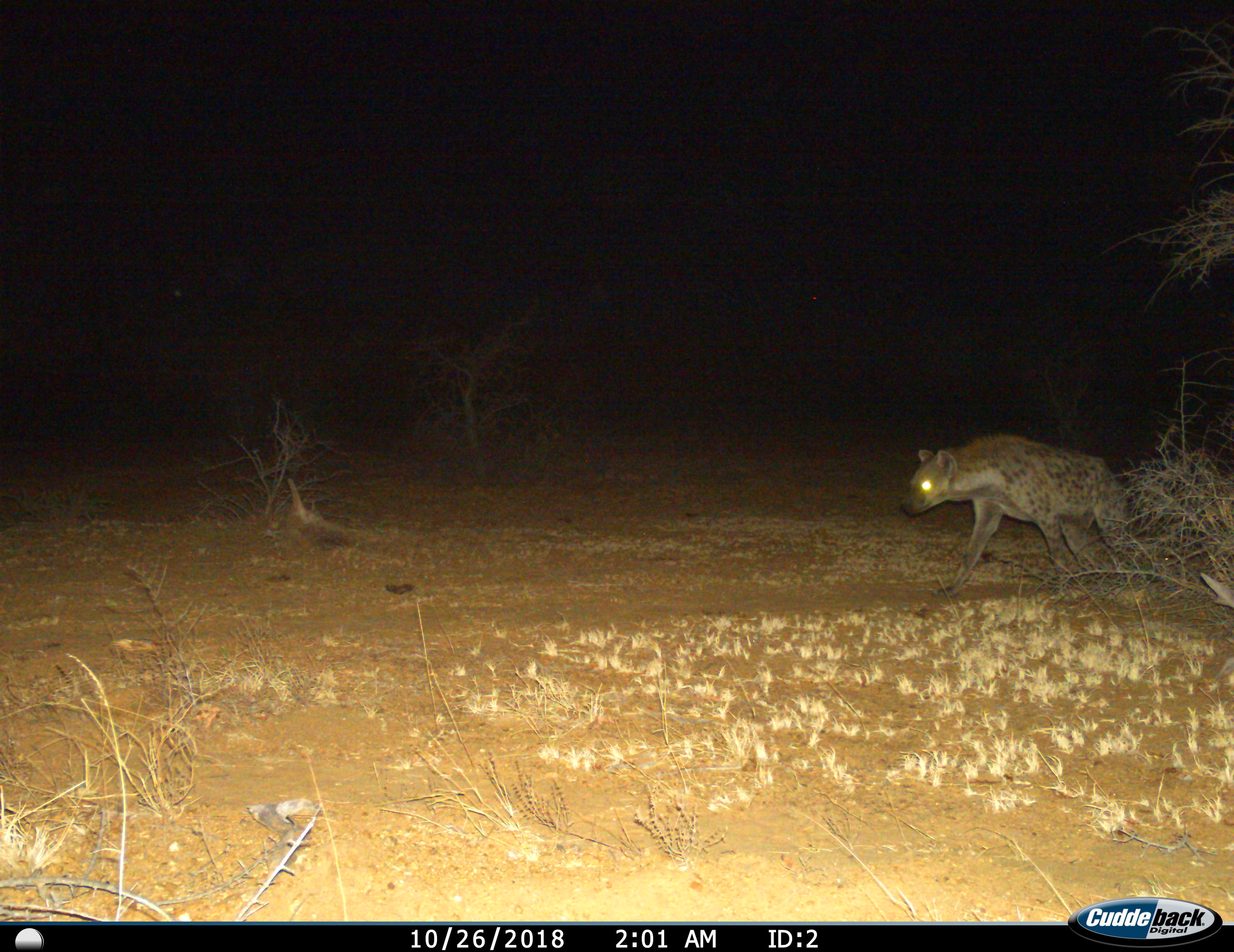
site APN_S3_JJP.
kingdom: Animalia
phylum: Chordata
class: Mammalia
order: Carnivora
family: Hyaenidae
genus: Crocuta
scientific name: Crocuta crocuta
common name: spotted hyena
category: hyenaspotted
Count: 1.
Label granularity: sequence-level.